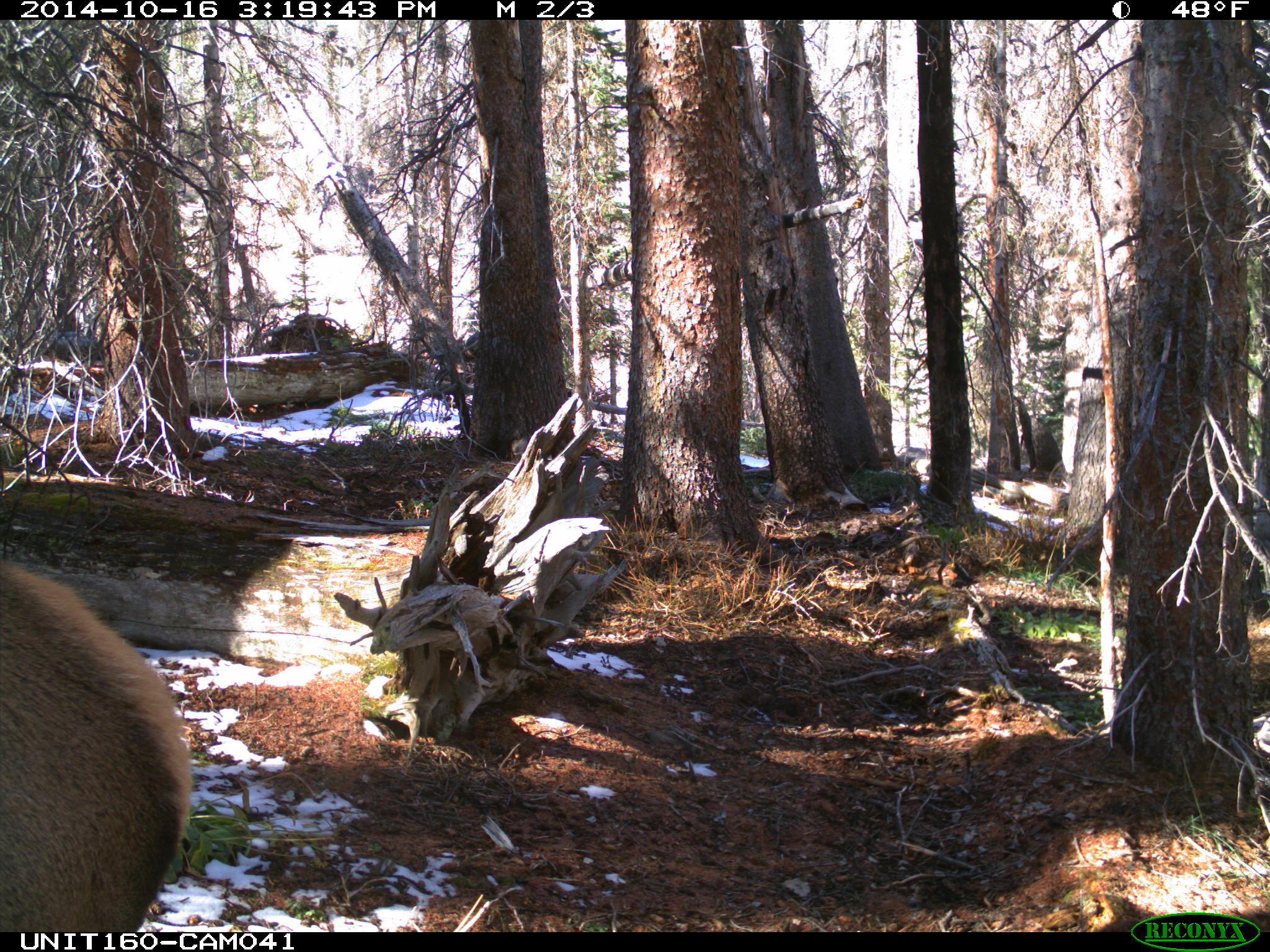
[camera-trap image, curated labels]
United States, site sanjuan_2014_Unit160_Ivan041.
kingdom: Animalia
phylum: Chordata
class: Mammalia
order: Artiodactyla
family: Cervidae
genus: Cervus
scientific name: Cervus elaphus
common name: red deer